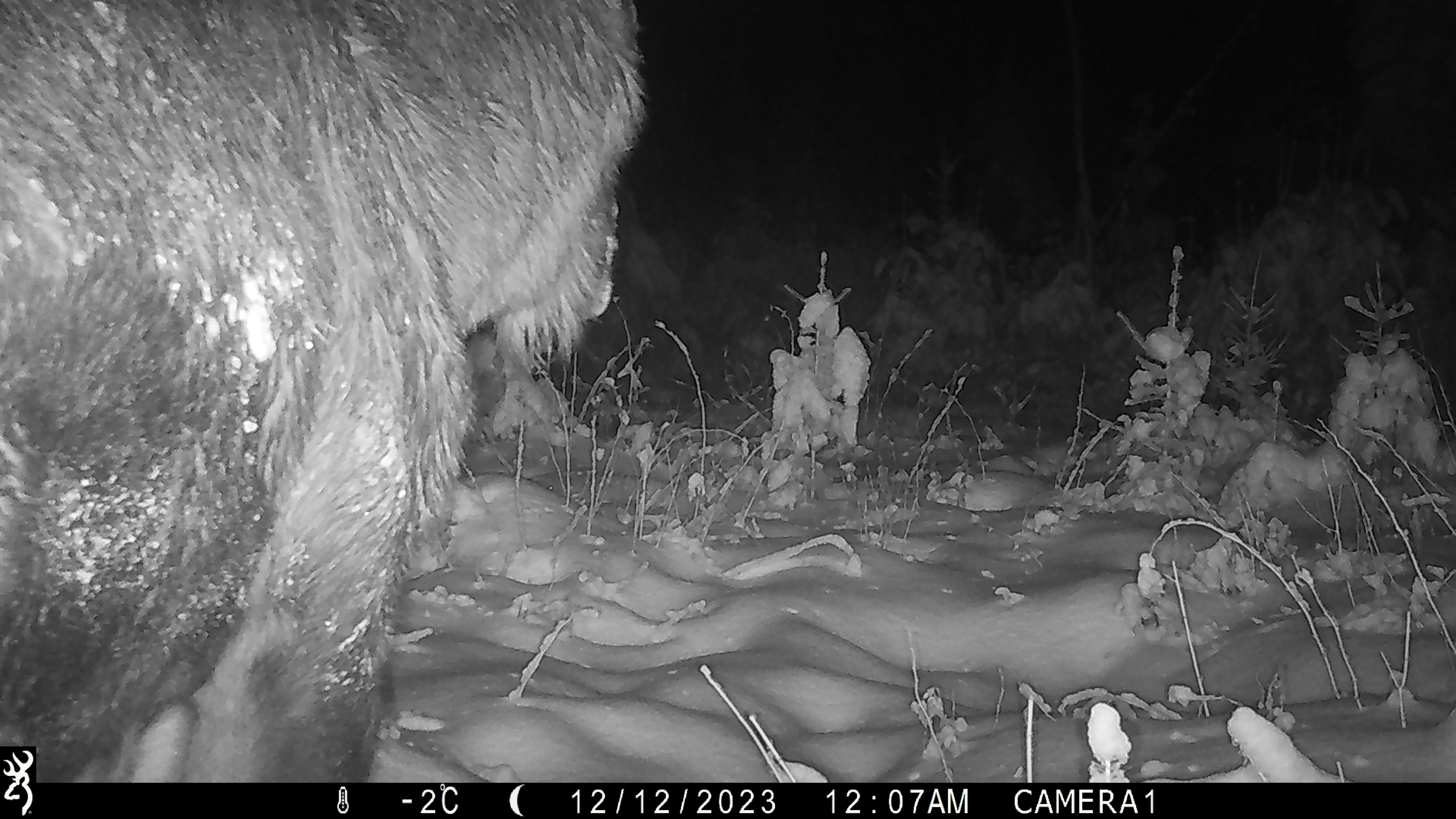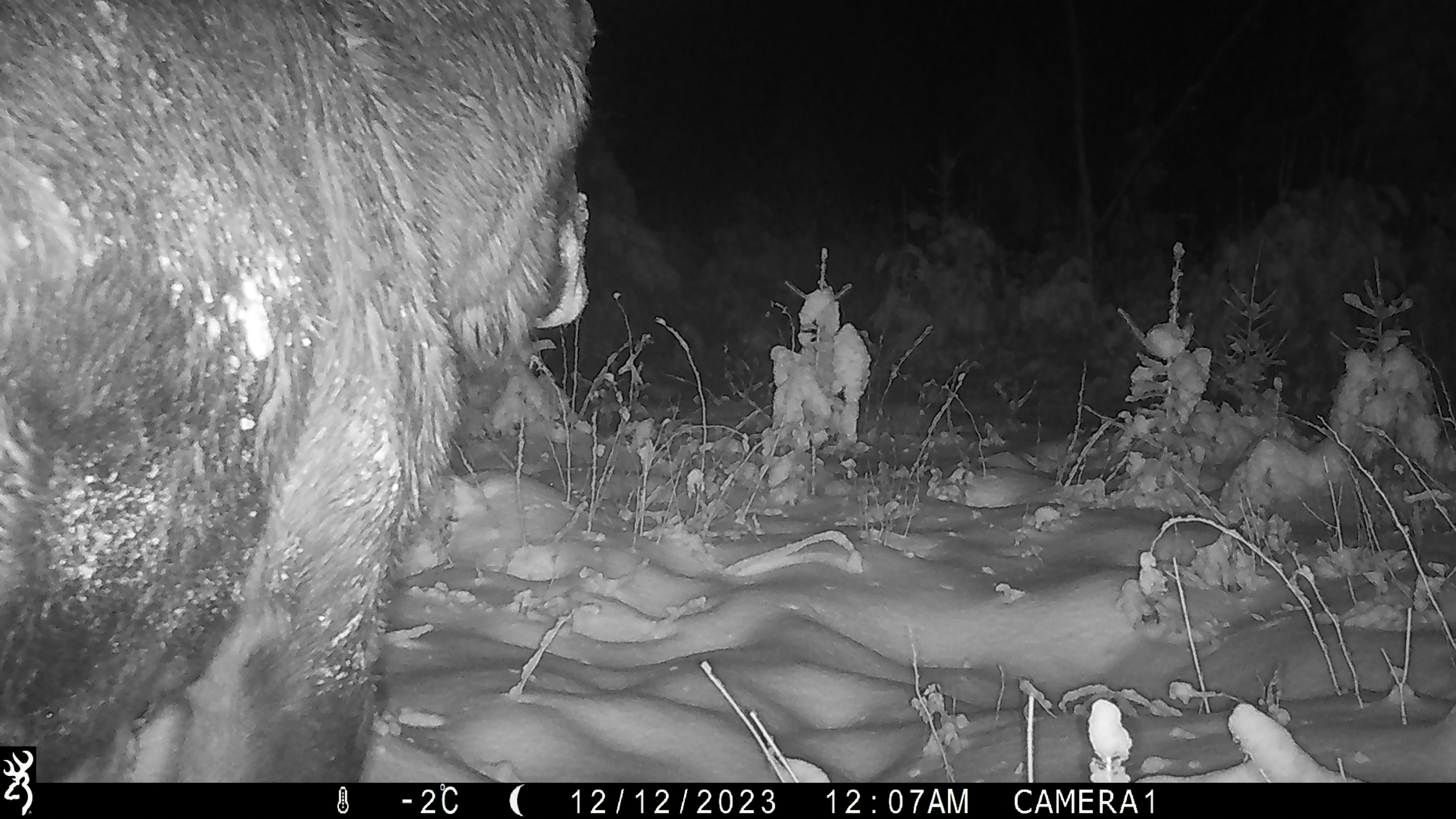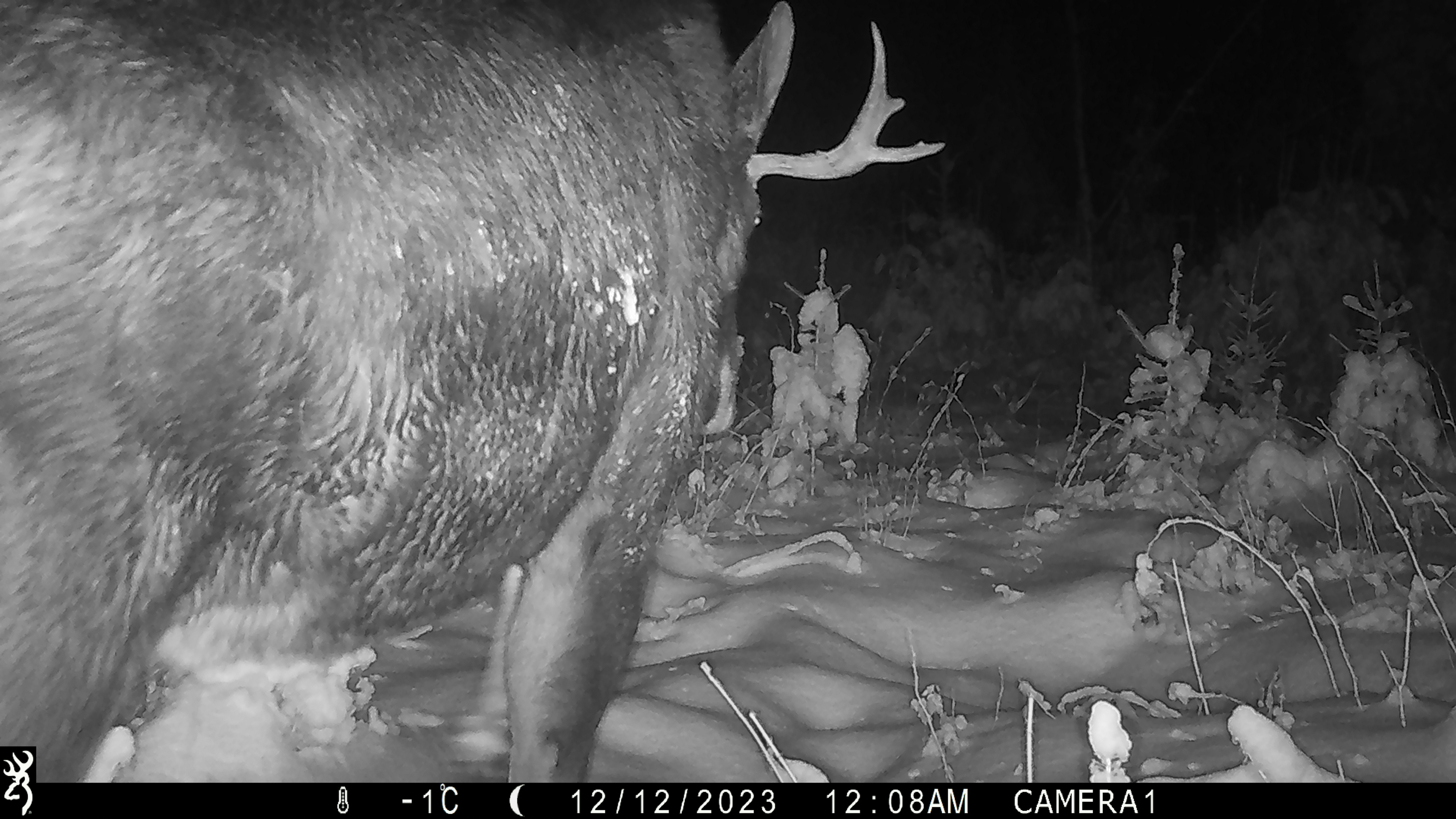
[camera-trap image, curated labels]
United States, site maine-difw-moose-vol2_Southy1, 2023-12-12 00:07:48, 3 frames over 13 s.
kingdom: Animalia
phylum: Chordata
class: Mammalia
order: Artiodactyla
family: Cervidae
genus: Alces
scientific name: Alces alces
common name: moose